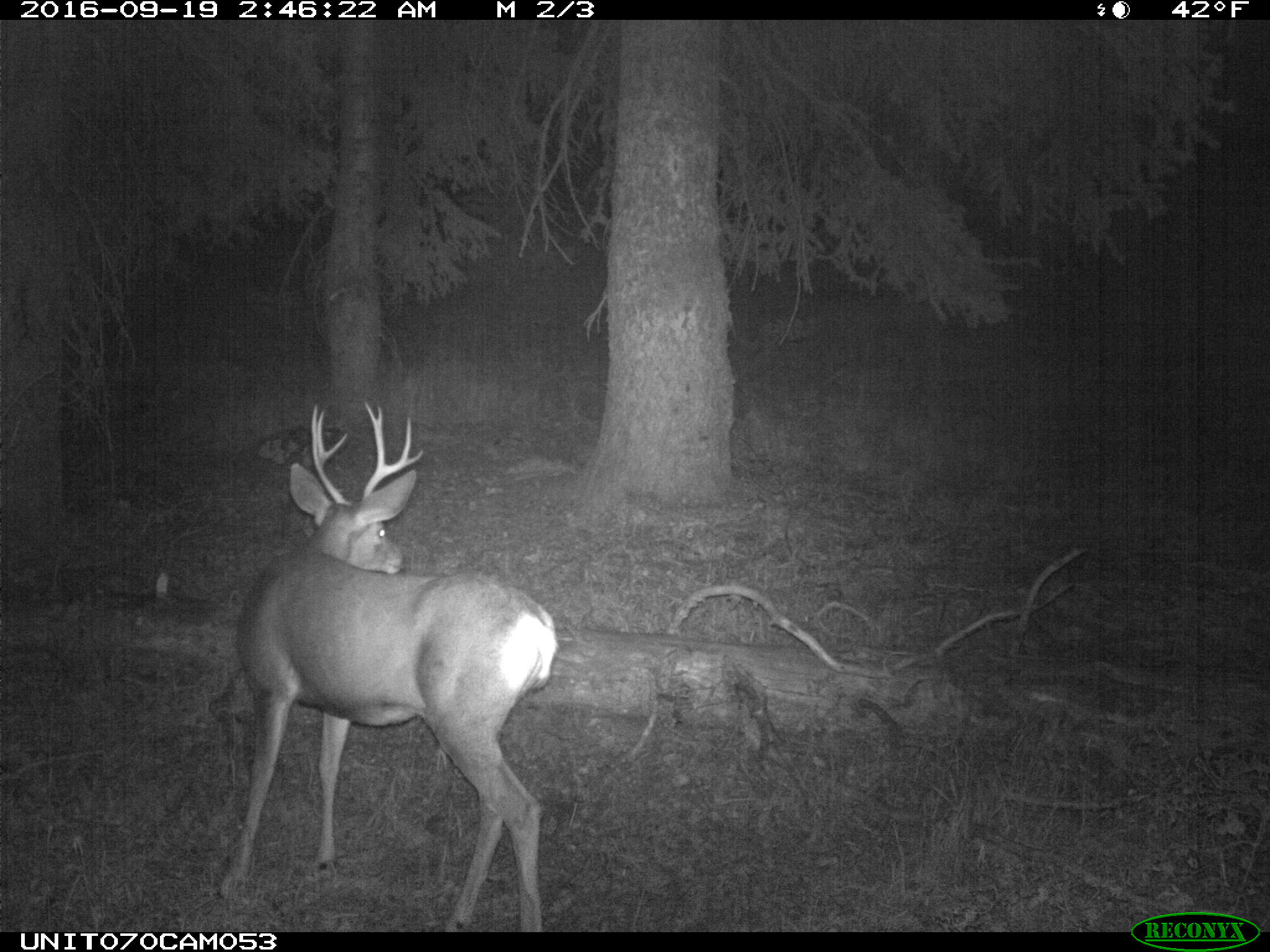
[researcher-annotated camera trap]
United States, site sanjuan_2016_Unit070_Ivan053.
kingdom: Animalia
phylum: Chordata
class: Mammalia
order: Artiodactyla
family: Cervidae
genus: Odocoileus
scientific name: Odocoileus hemionus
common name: mule deer